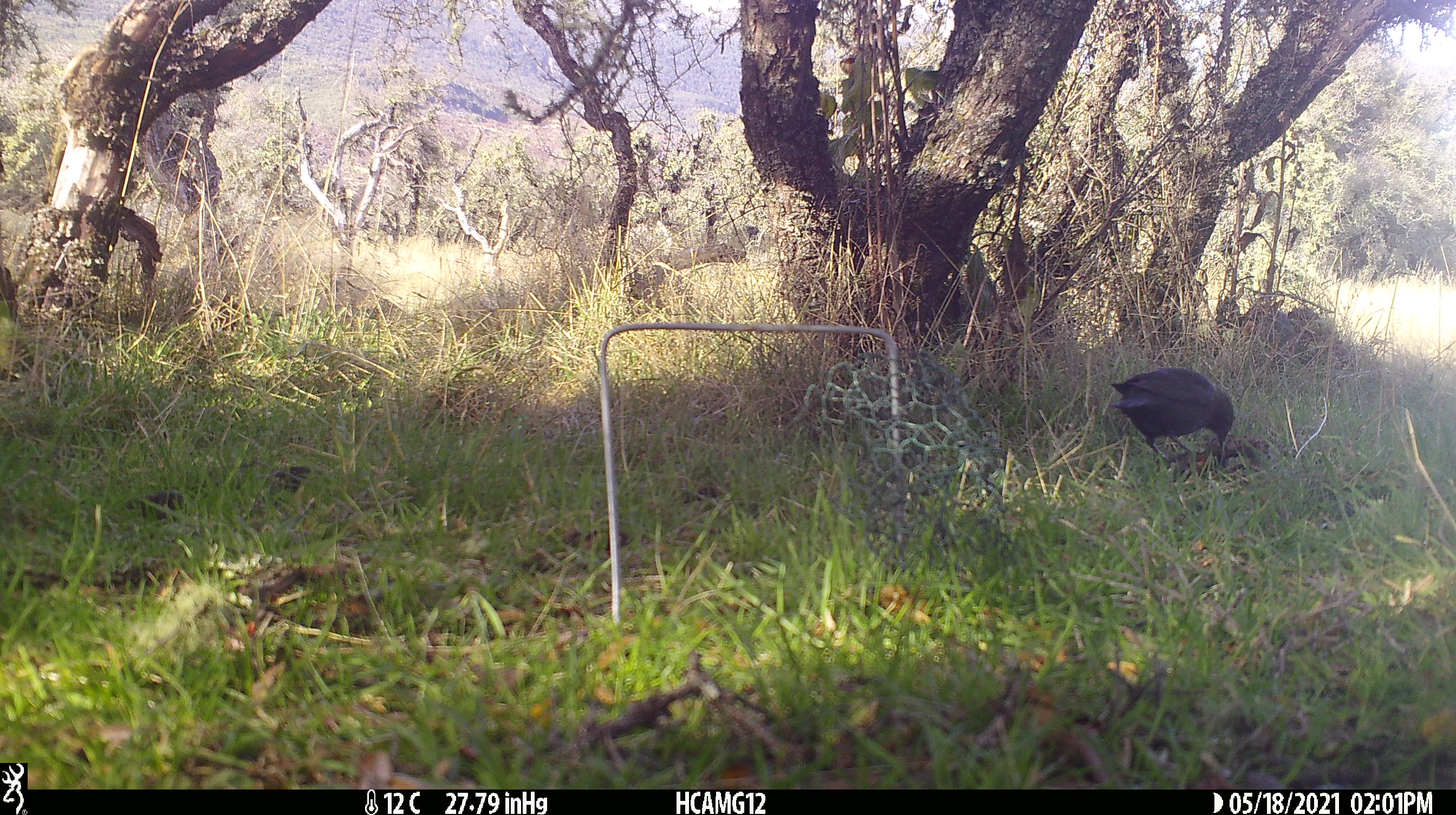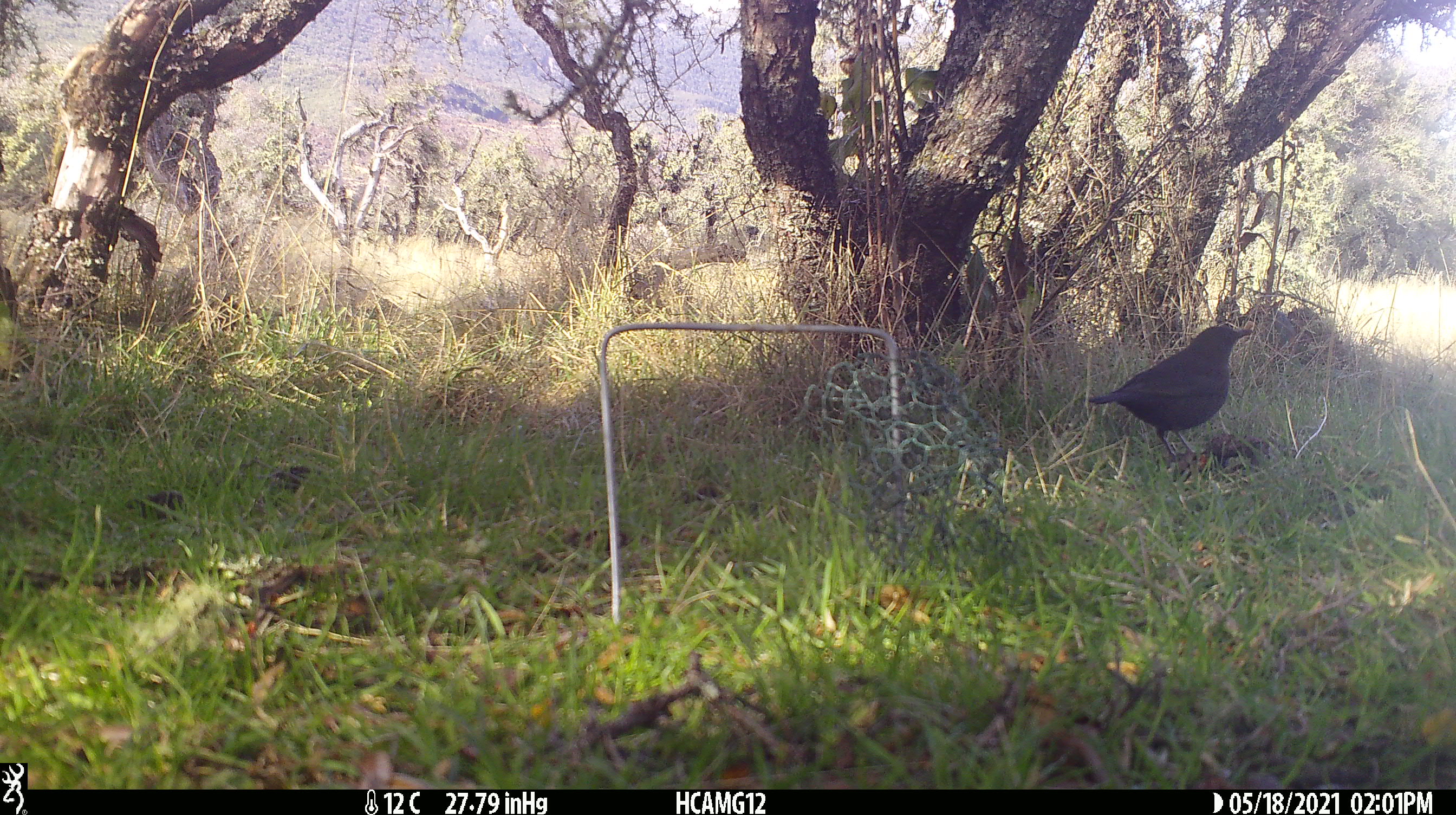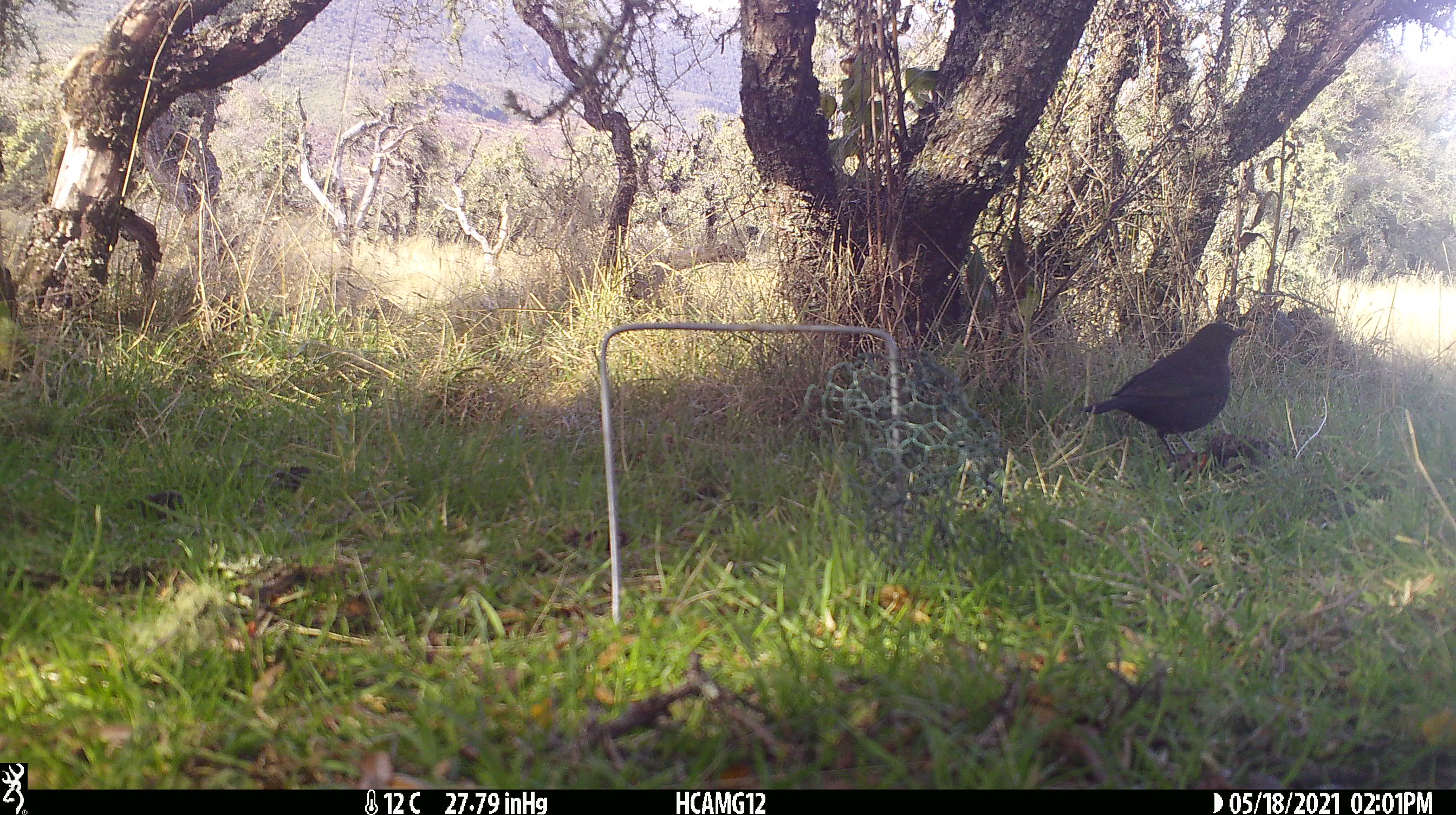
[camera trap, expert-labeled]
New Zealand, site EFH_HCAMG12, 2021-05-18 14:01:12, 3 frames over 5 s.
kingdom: Animalia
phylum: Chordata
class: Aves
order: Passeriformes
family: Turdidae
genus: Turdus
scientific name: Turdus merula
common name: eurasian blackbird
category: blackbird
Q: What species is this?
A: Blackbird (eurasian blackbird) (Turdus merula).